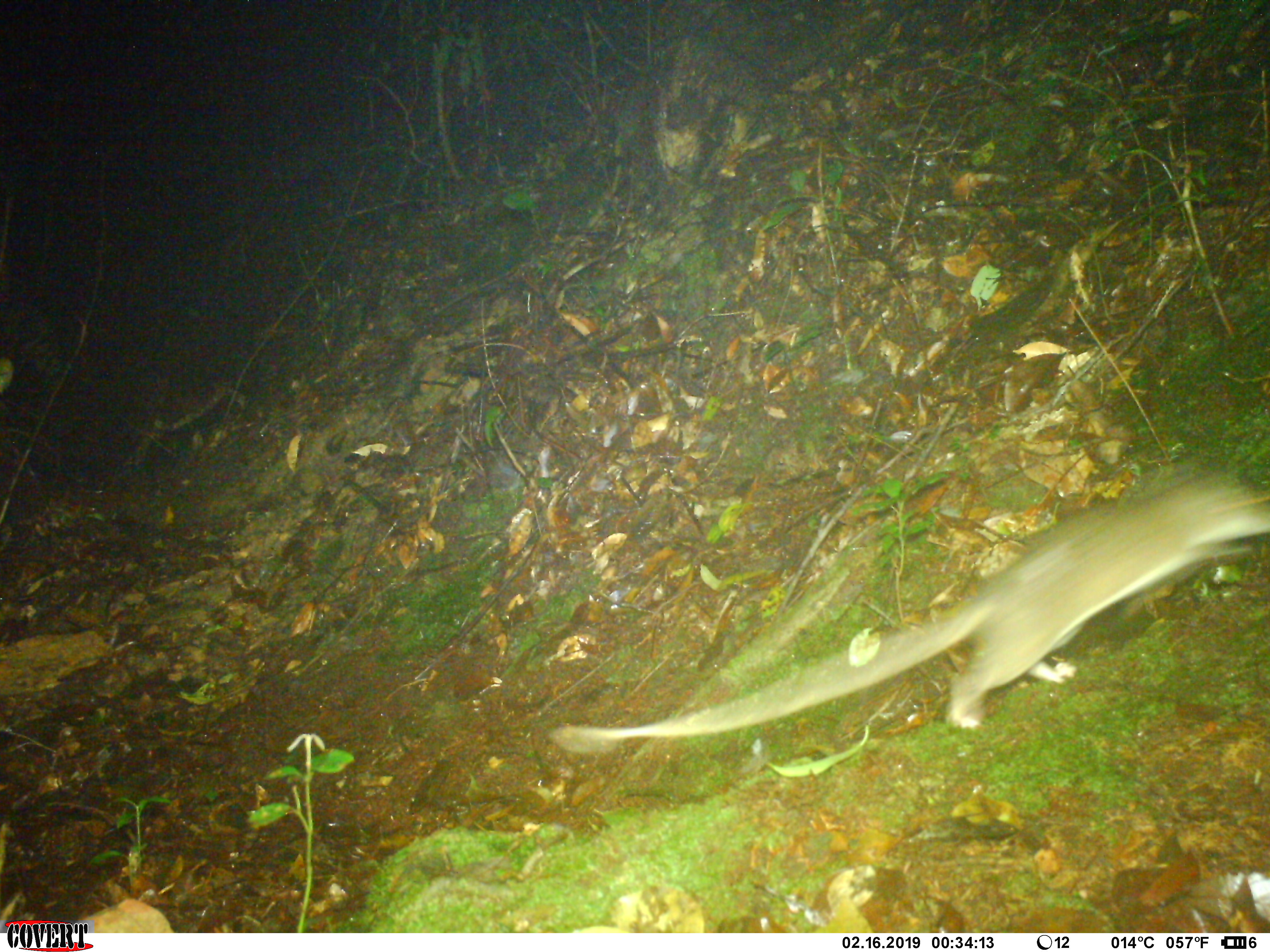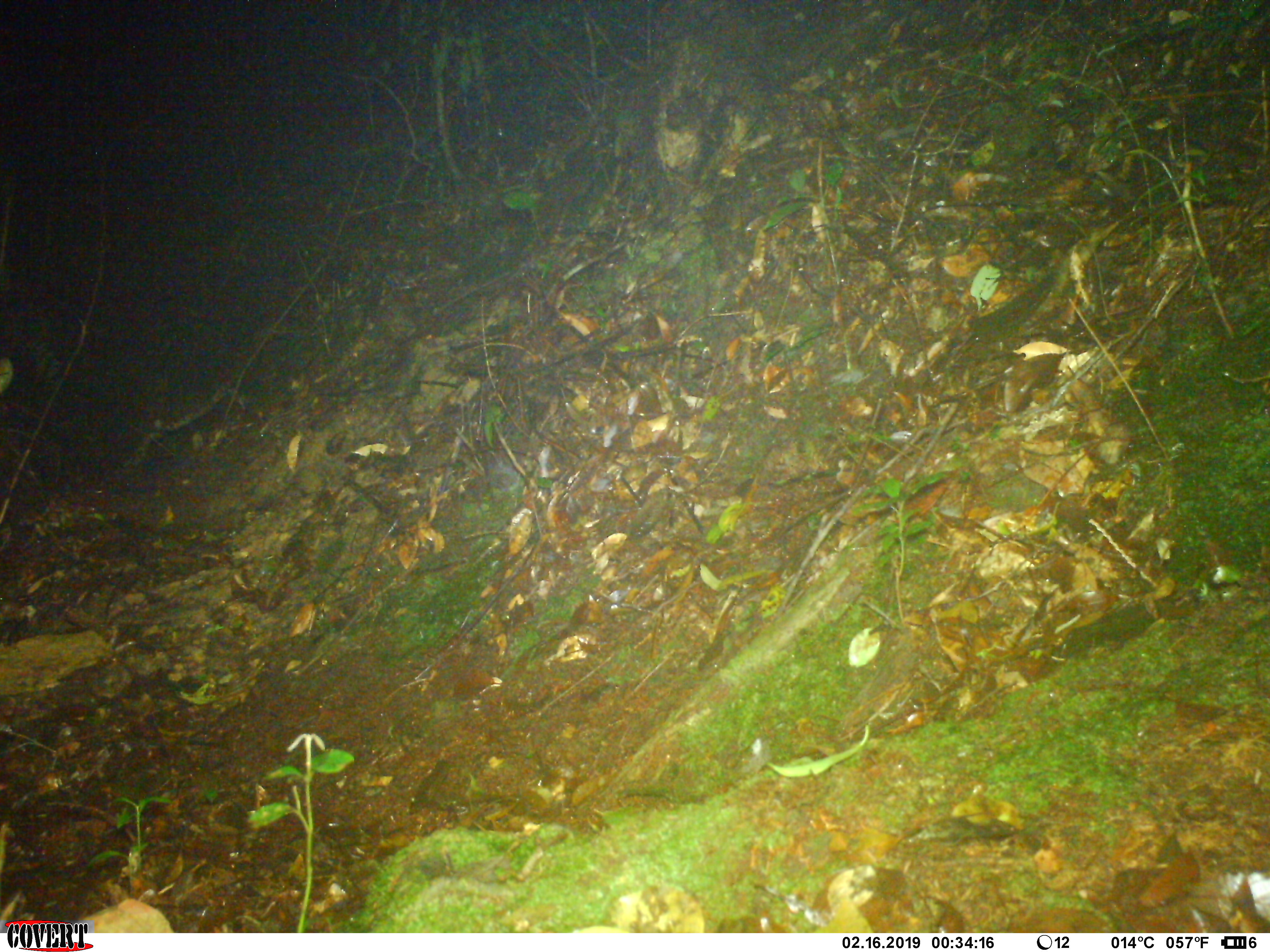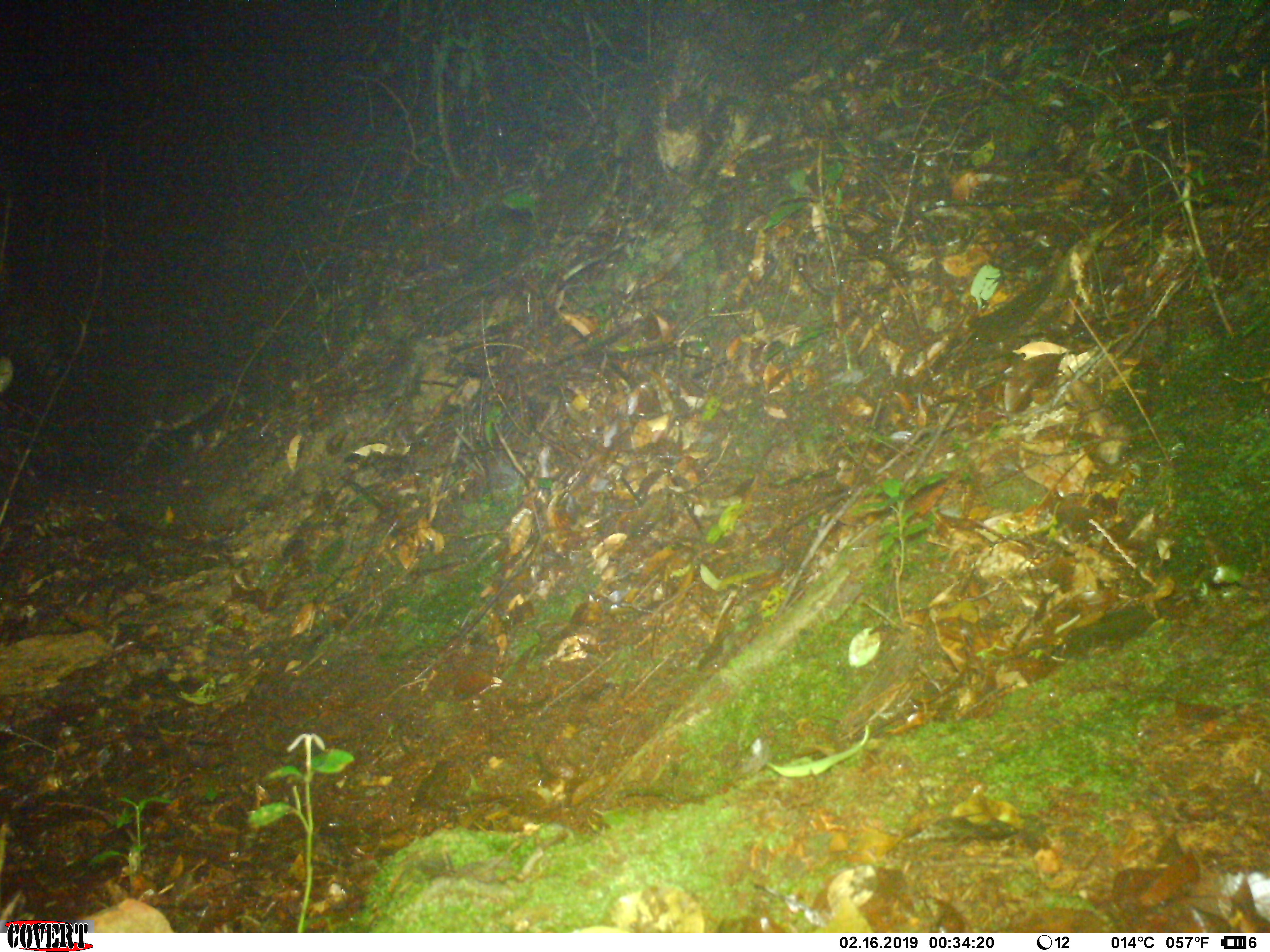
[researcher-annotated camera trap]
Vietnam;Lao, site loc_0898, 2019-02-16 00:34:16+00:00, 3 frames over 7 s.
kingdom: Animalia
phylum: Chordata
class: Mammalia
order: Rodentia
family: Muridae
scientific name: Muridae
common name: old-world mice and rats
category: unidentified murid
Unidentified murid (old-world mice and rats) (Muridae). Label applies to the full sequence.